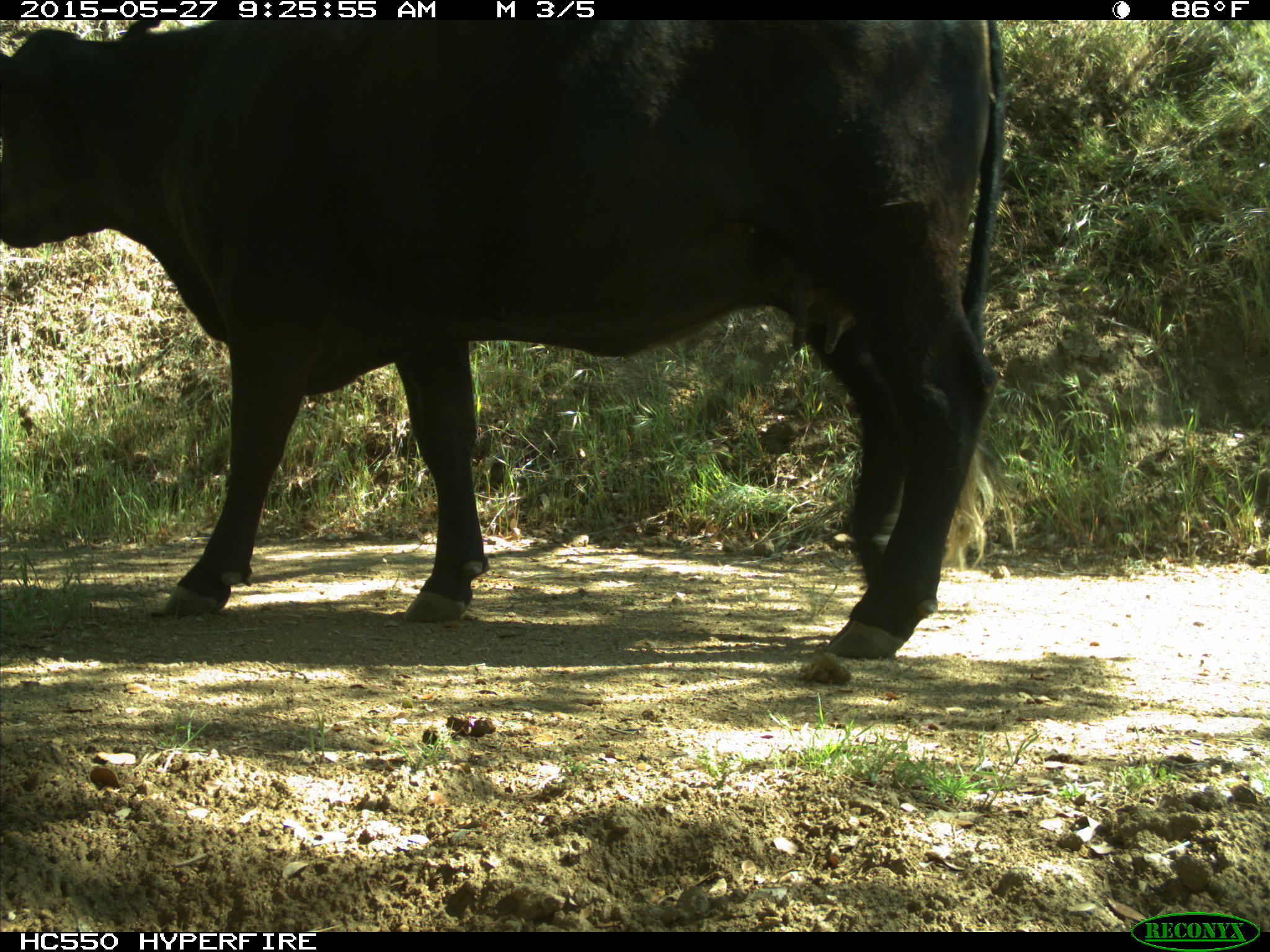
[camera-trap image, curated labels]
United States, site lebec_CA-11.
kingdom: Animalia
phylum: Chordata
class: Mammalia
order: Artiodactyla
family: Bovidae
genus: Bos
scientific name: Bos taurus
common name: domestic cow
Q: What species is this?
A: Bos taurus (domestic cow).